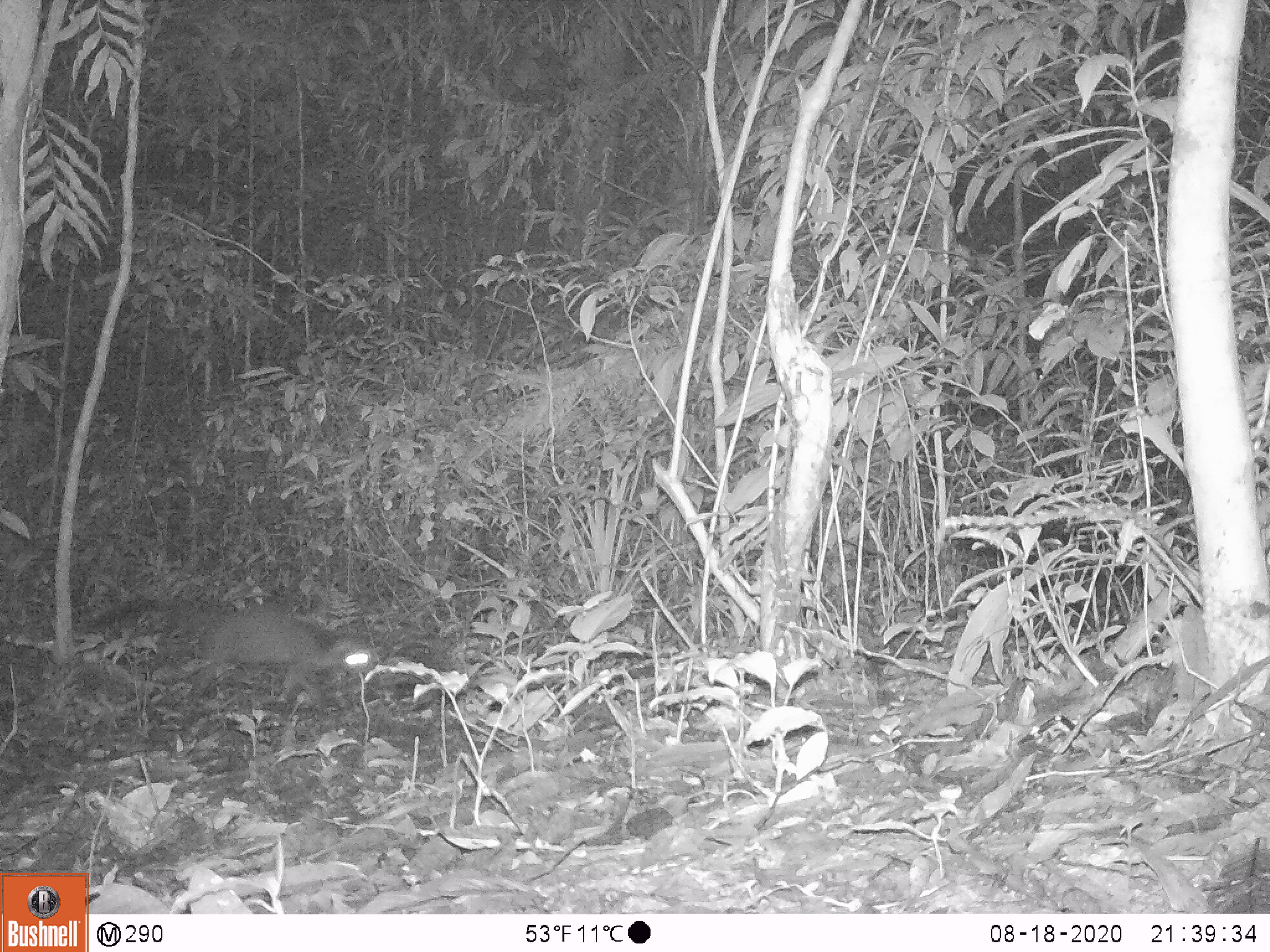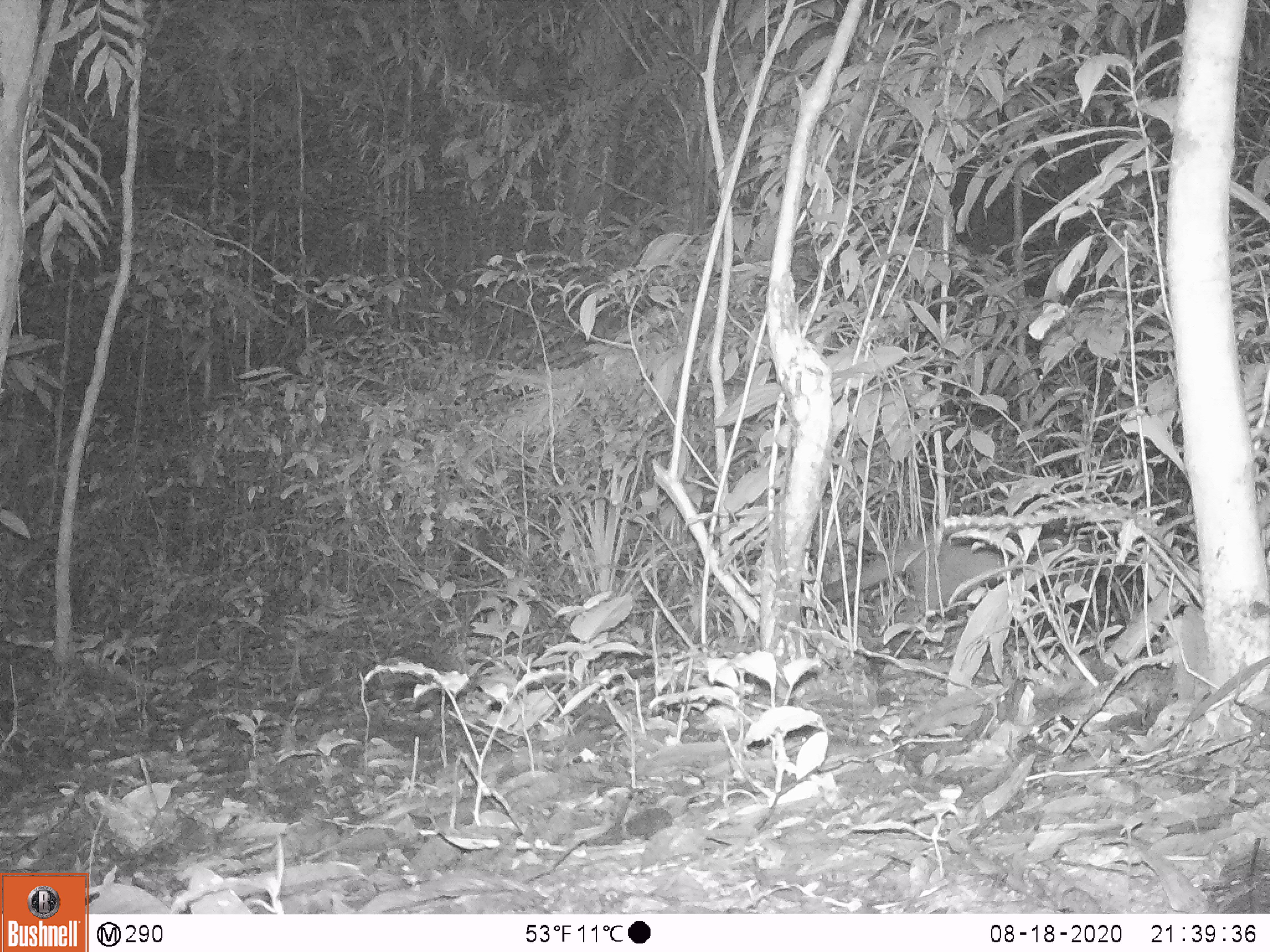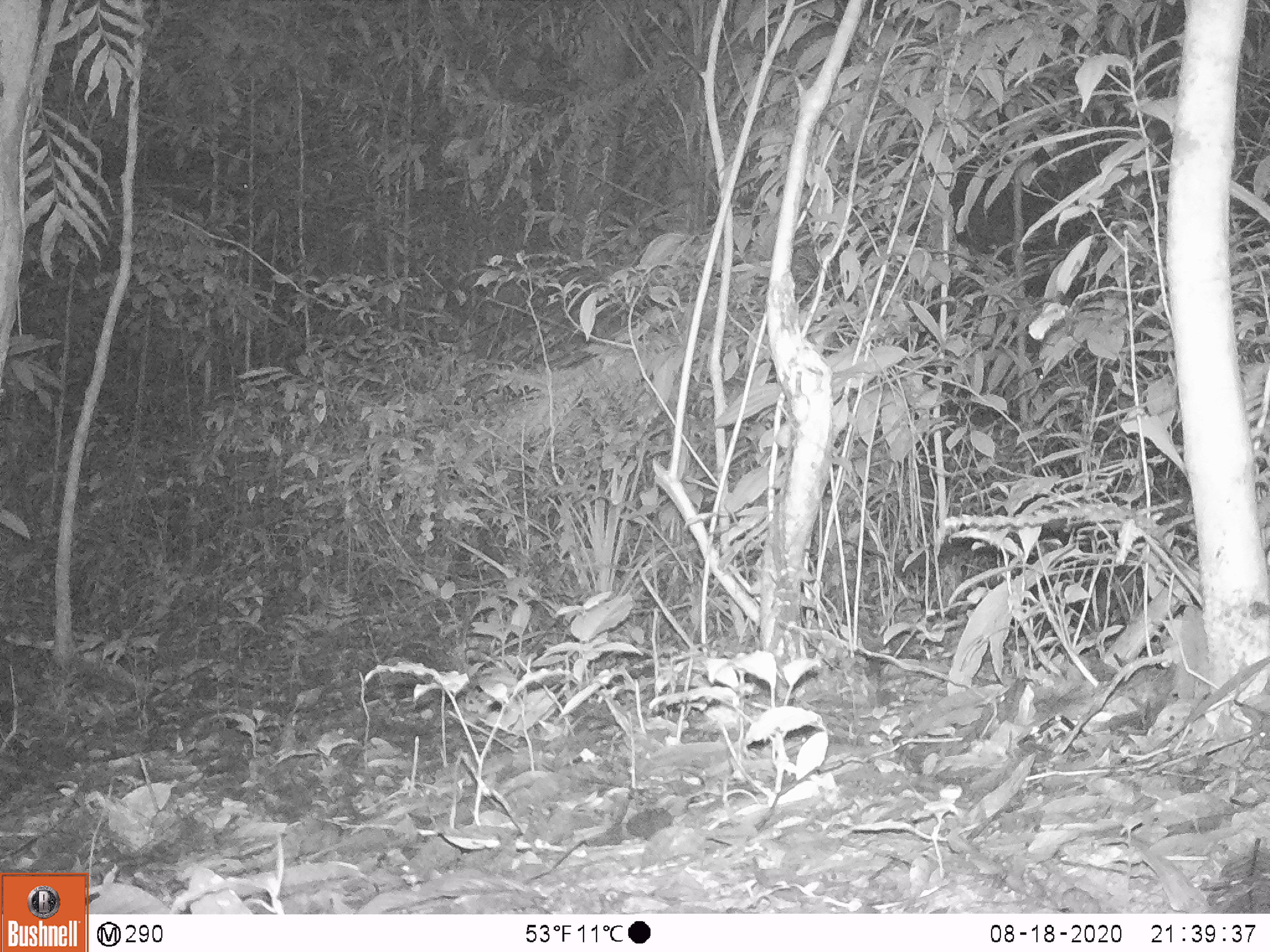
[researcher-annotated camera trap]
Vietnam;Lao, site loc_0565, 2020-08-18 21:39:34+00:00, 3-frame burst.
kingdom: Animalia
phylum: Chordata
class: Mammalia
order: Carnivora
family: Viverridae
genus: Paguma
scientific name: Paguma larvata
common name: masked palm civet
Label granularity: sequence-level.